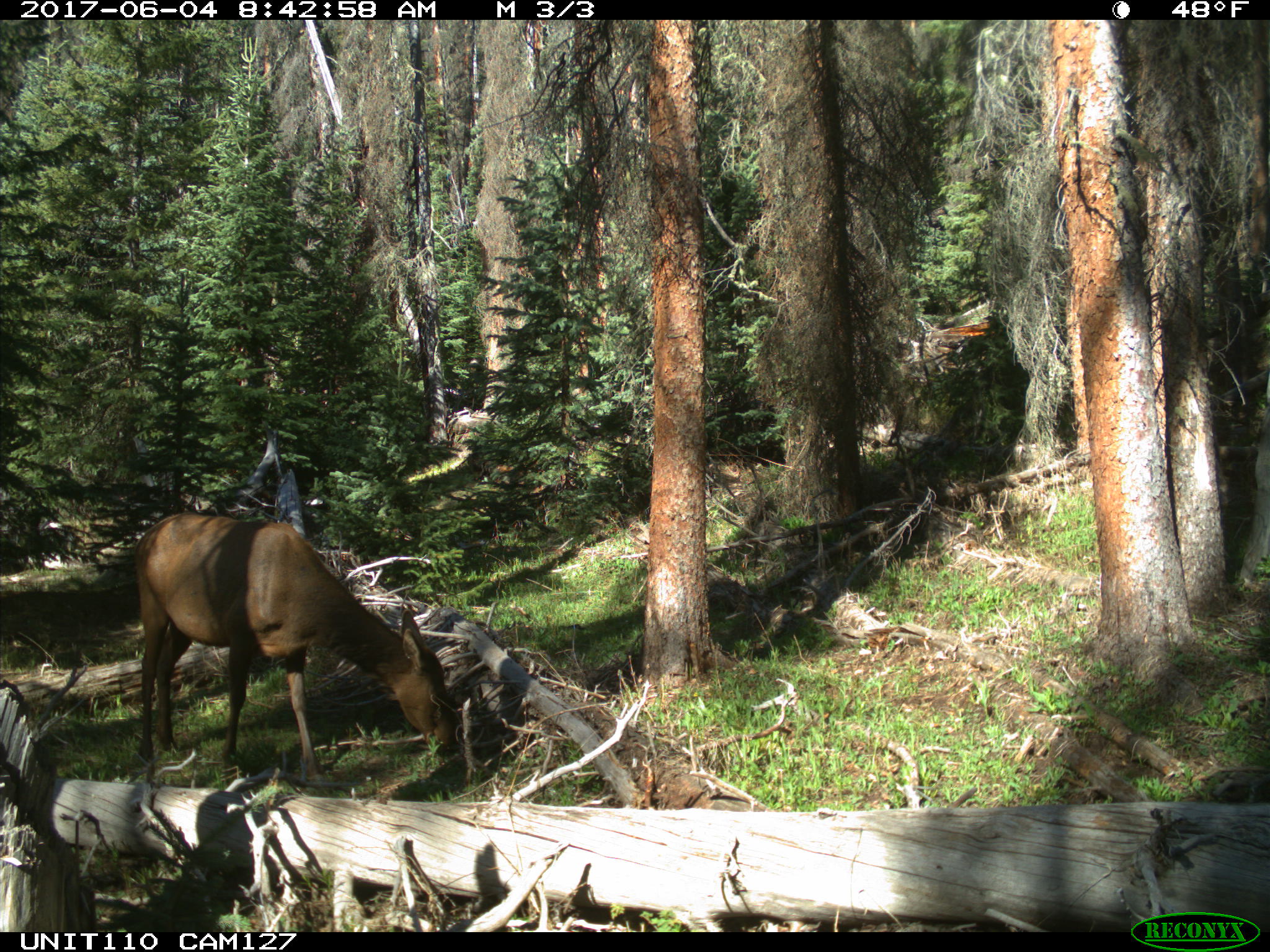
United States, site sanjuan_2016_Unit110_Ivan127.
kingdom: Animalia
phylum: Chordata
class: Mammalia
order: Artiodactyla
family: Cervidae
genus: Cervus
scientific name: Cervus elaphus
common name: red deer